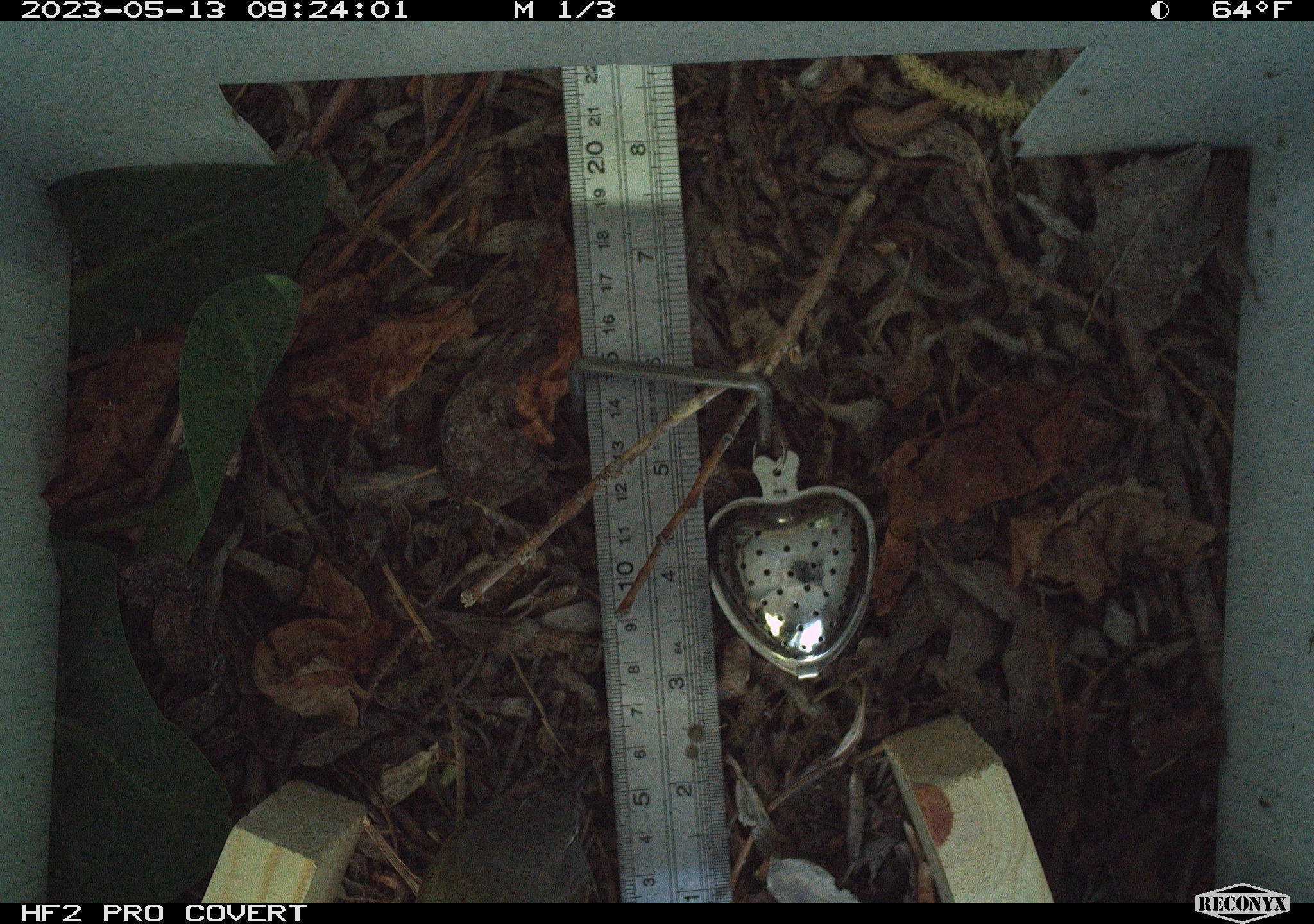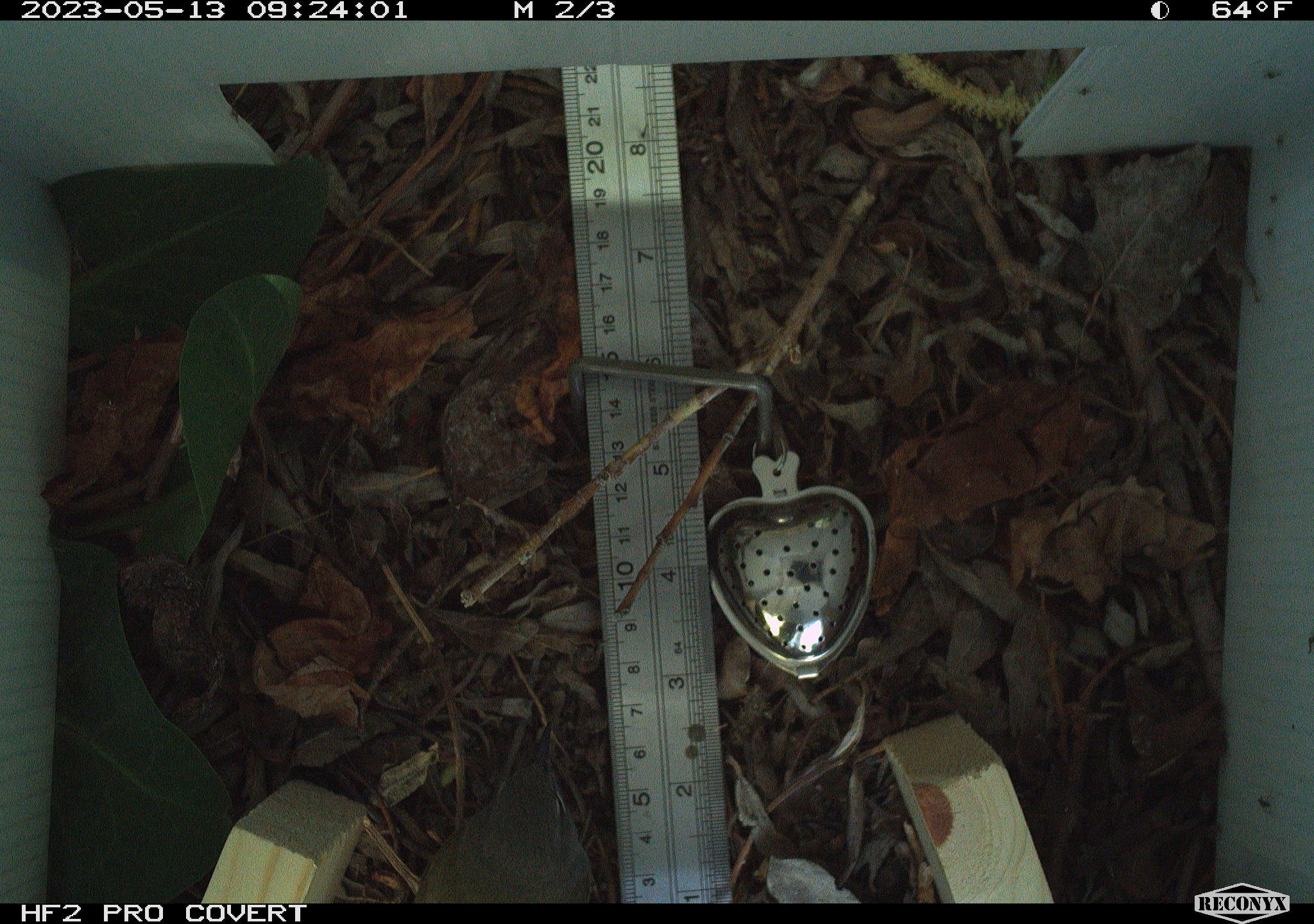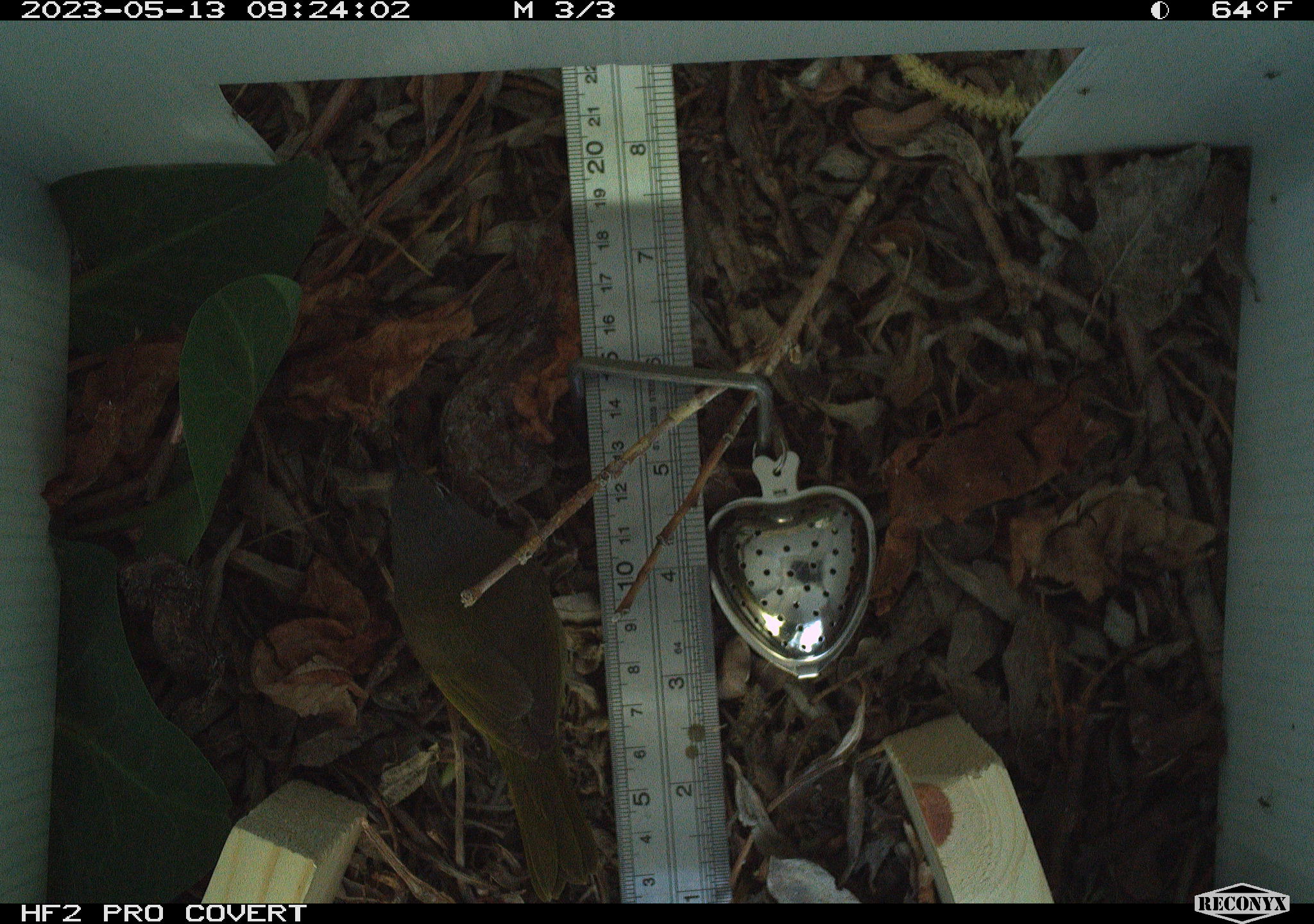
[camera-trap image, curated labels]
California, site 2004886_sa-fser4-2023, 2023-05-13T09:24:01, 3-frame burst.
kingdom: Animalia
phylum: Chordata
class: Aves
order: Passeriformes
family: Parulidae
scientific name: Parulidae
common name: american warblers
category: parulidae family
Parulidae family (american warblers) (Parulidae).